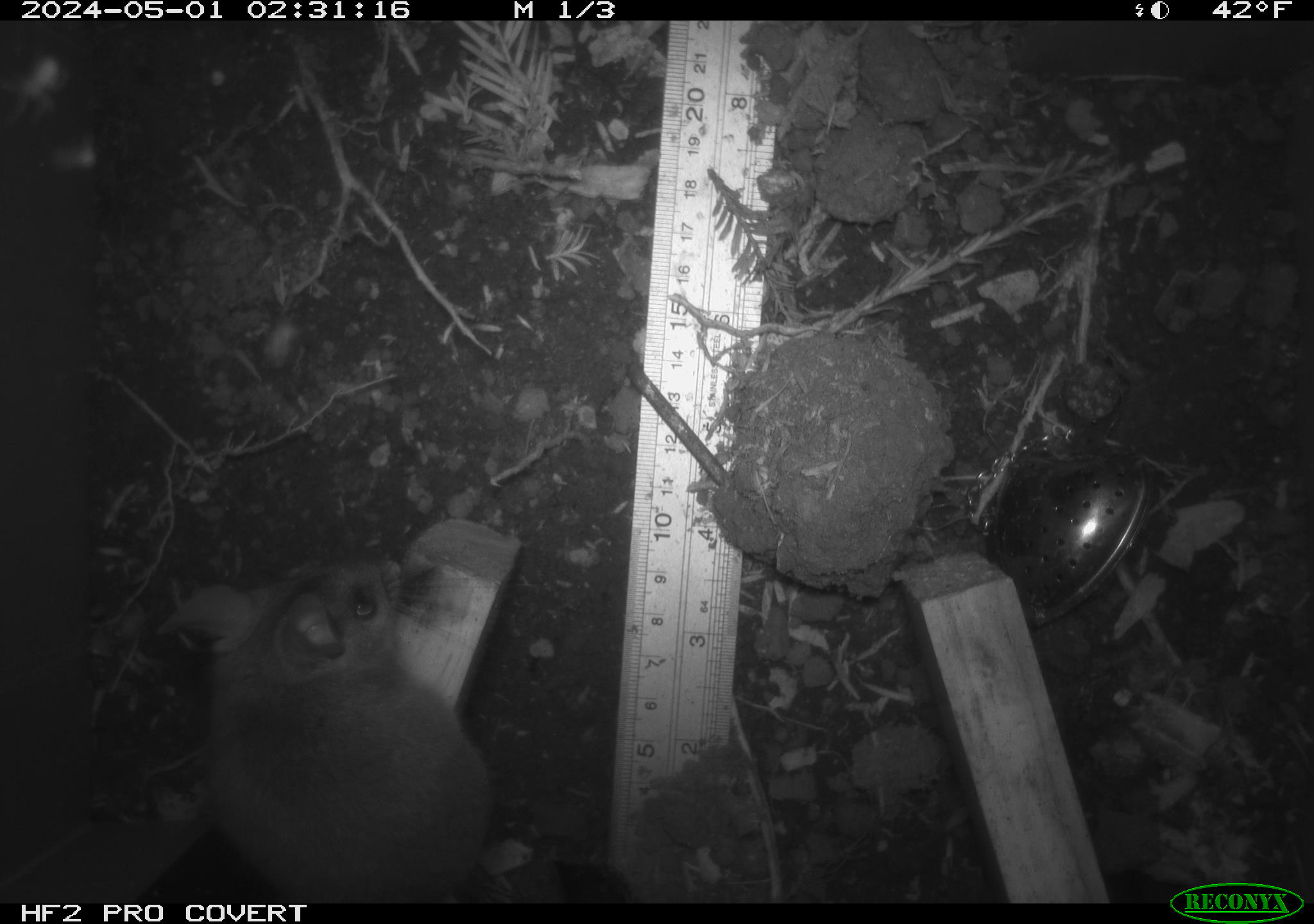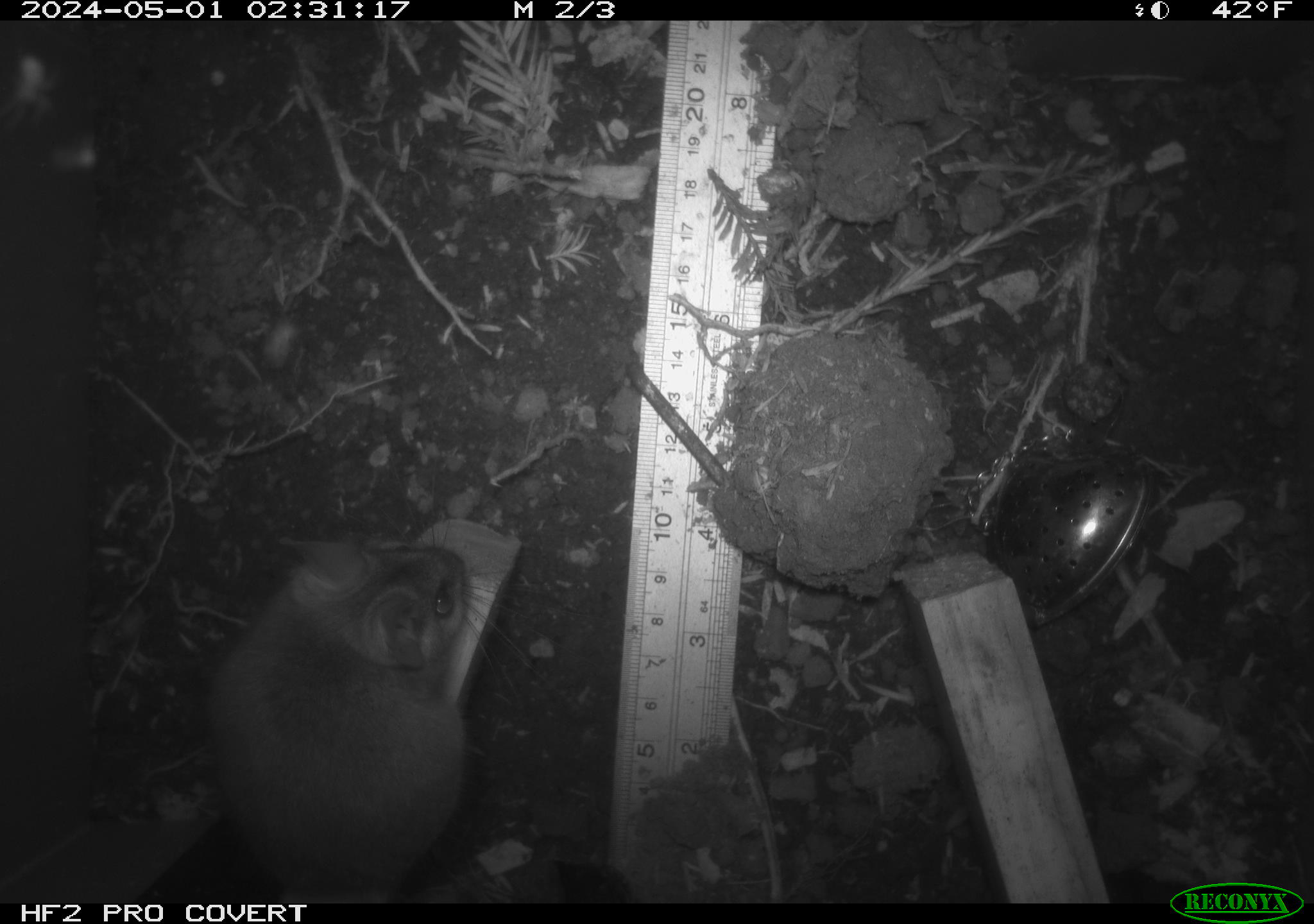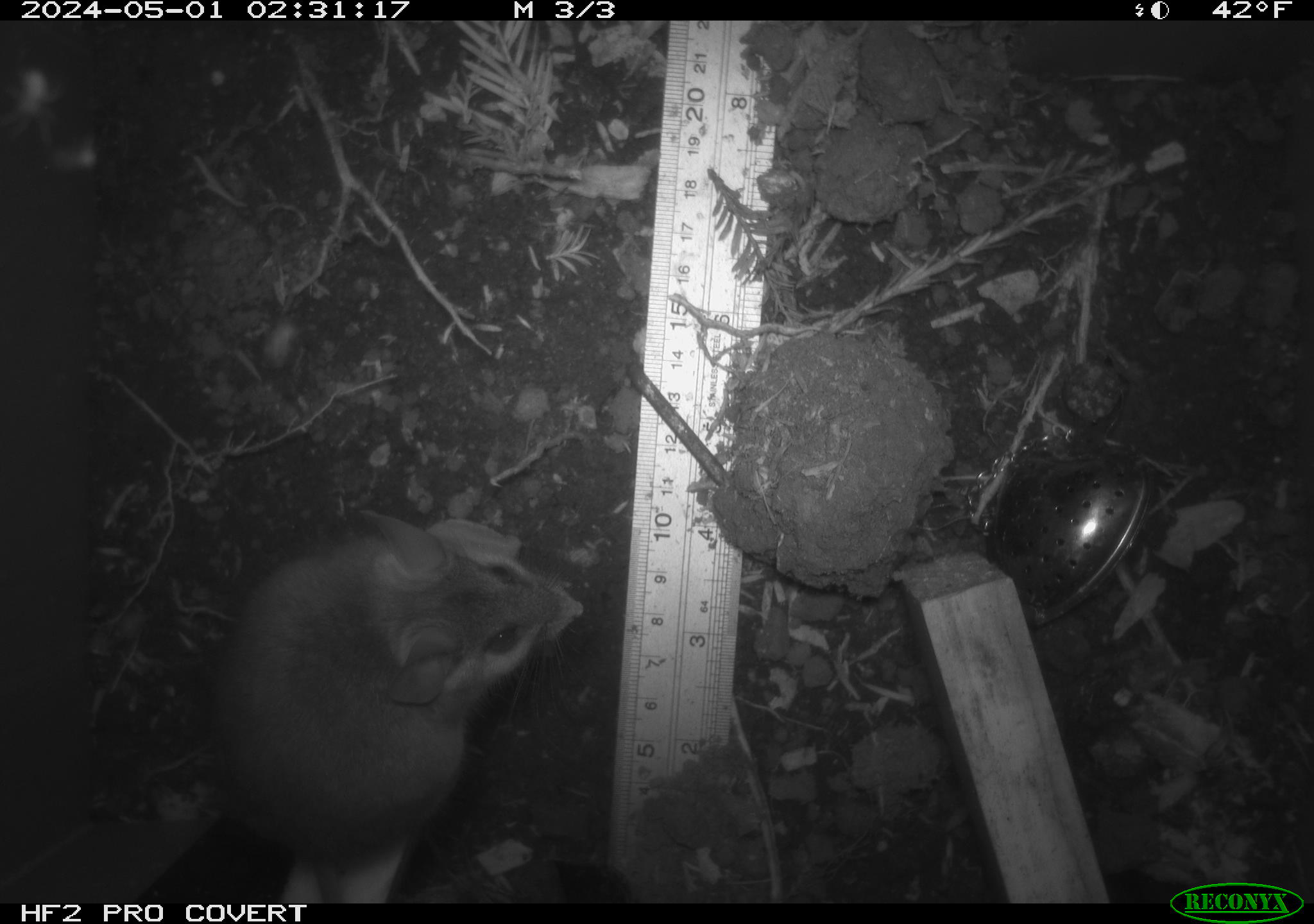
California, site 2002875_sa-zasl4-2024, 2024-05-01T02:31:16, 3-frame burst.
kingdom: Animalia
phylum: Chordata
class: Mammalia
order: Rodentia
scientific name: Rodentia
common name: rodent